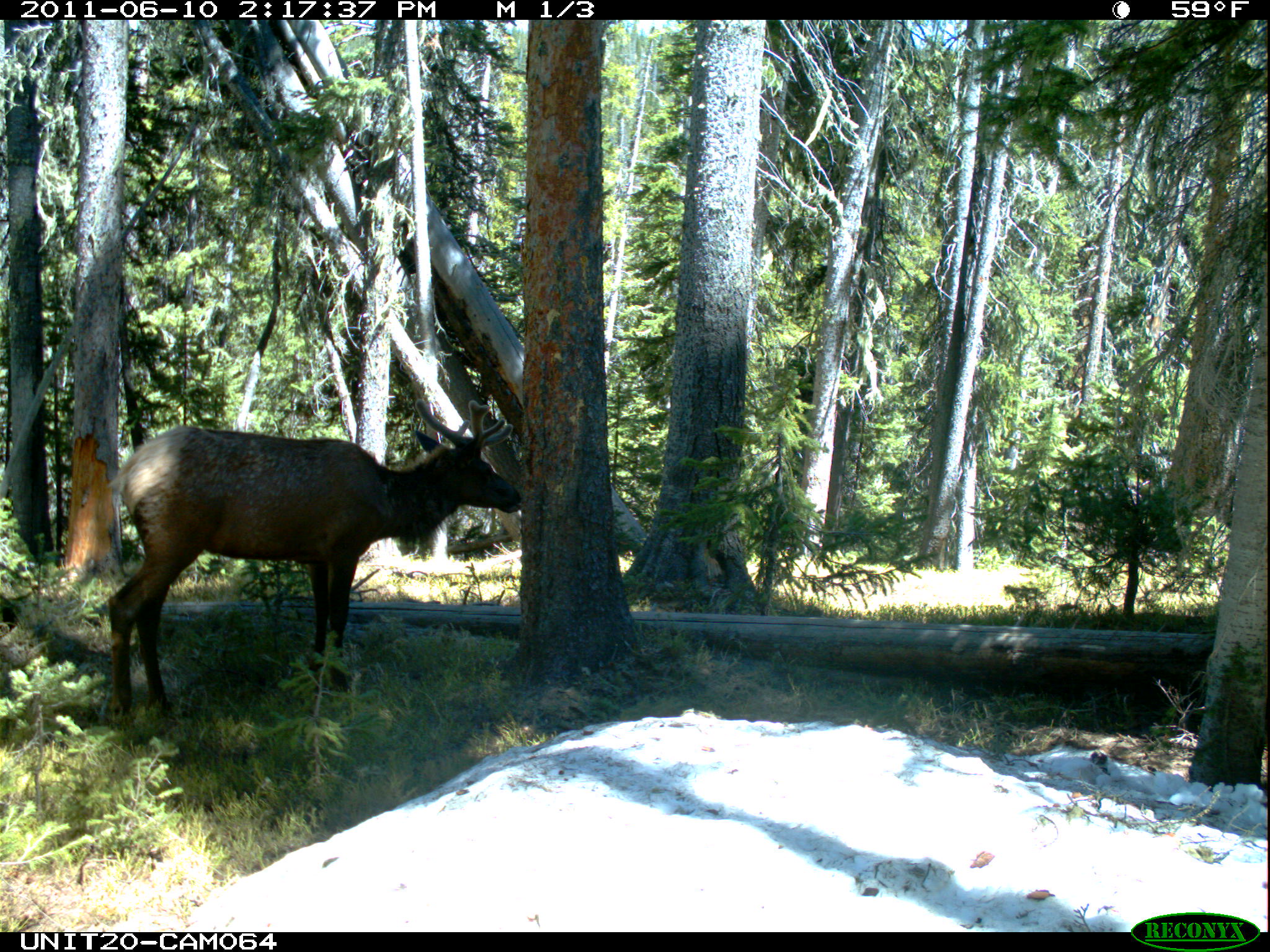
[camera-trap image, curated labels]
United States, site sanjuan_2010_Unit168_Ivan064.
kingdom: Animalia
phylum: Chordata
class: Mammalia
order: Artiodactyla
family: Cervidae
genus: Cervus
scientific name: Cervus elaphus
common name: red deer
Cervus elaphus (red deer).